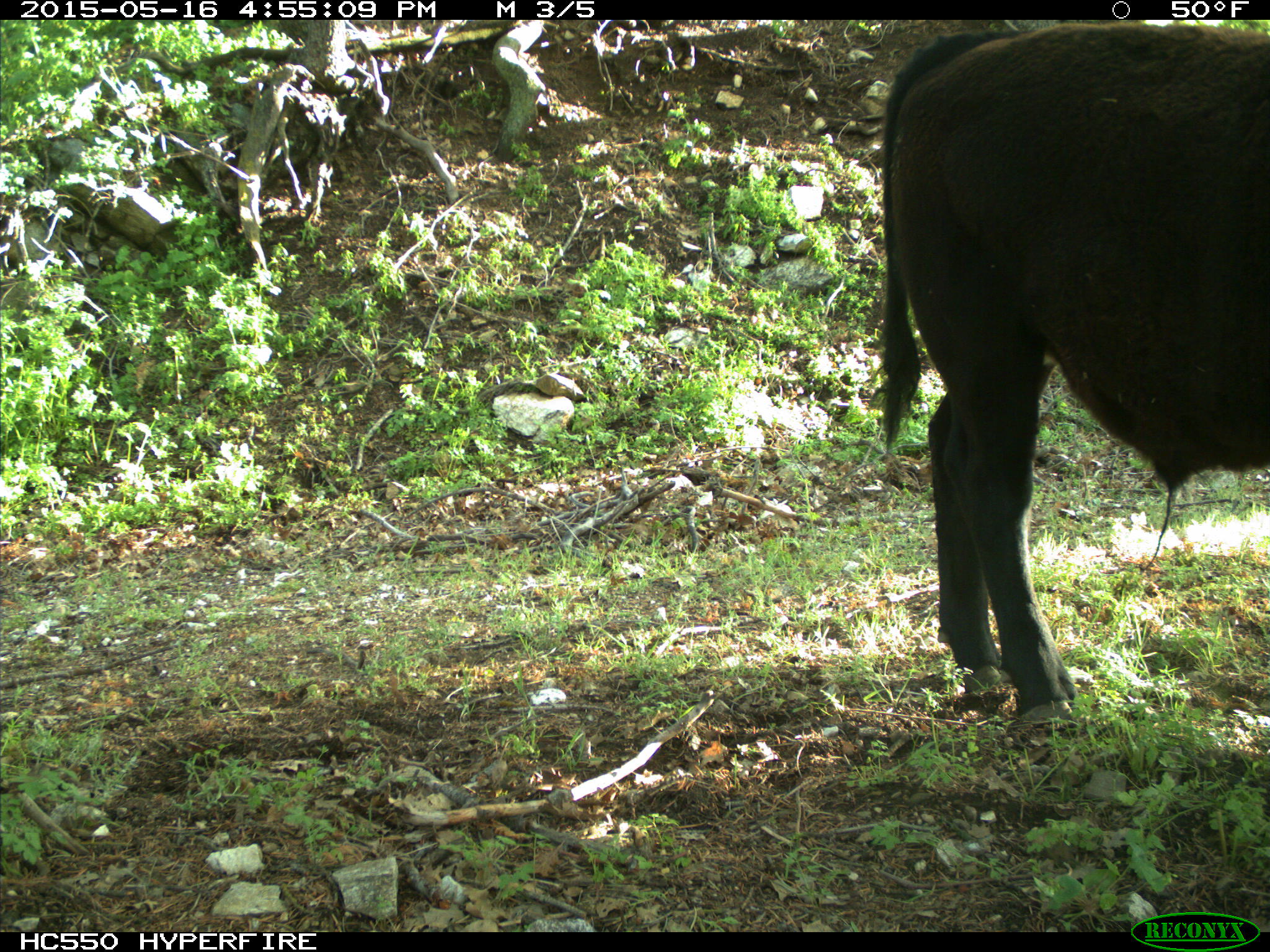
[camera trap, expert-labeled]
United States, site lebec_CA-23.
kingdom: Animalia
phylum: Chordata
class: Mammalia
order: Artiodactyla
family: Bovidae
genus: Bos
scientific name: Bos taurus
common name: domestic cow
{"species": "Bos taurus (domestic cow)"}